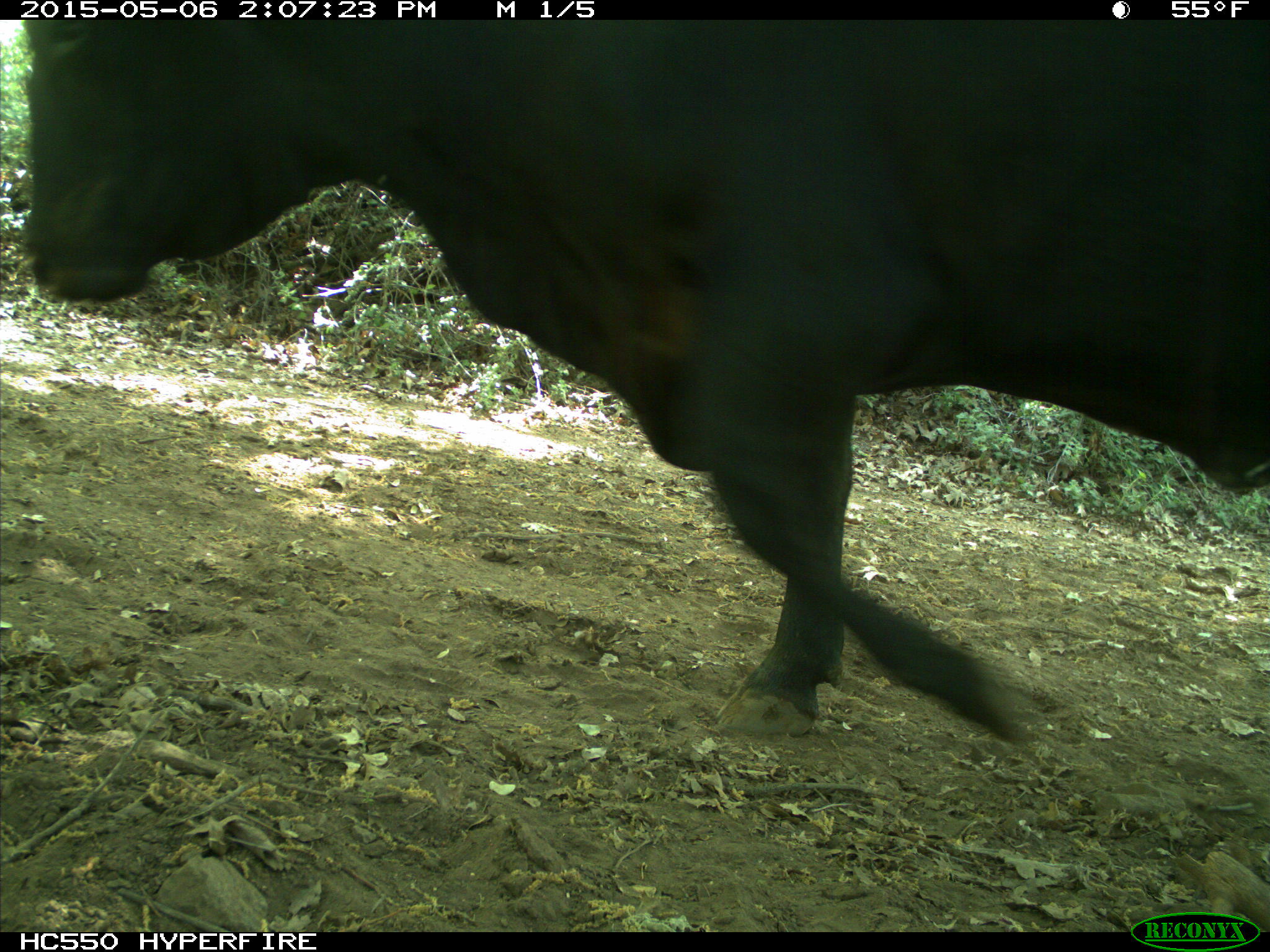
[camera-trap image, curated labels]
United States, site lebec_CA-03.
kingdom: Animalia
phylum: Chordata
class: Mammalia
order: Artiodactyla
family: Bovidae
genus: Bos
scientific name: Bos taurus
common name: domestic cow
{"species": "Bos taurus (domestic cow)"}